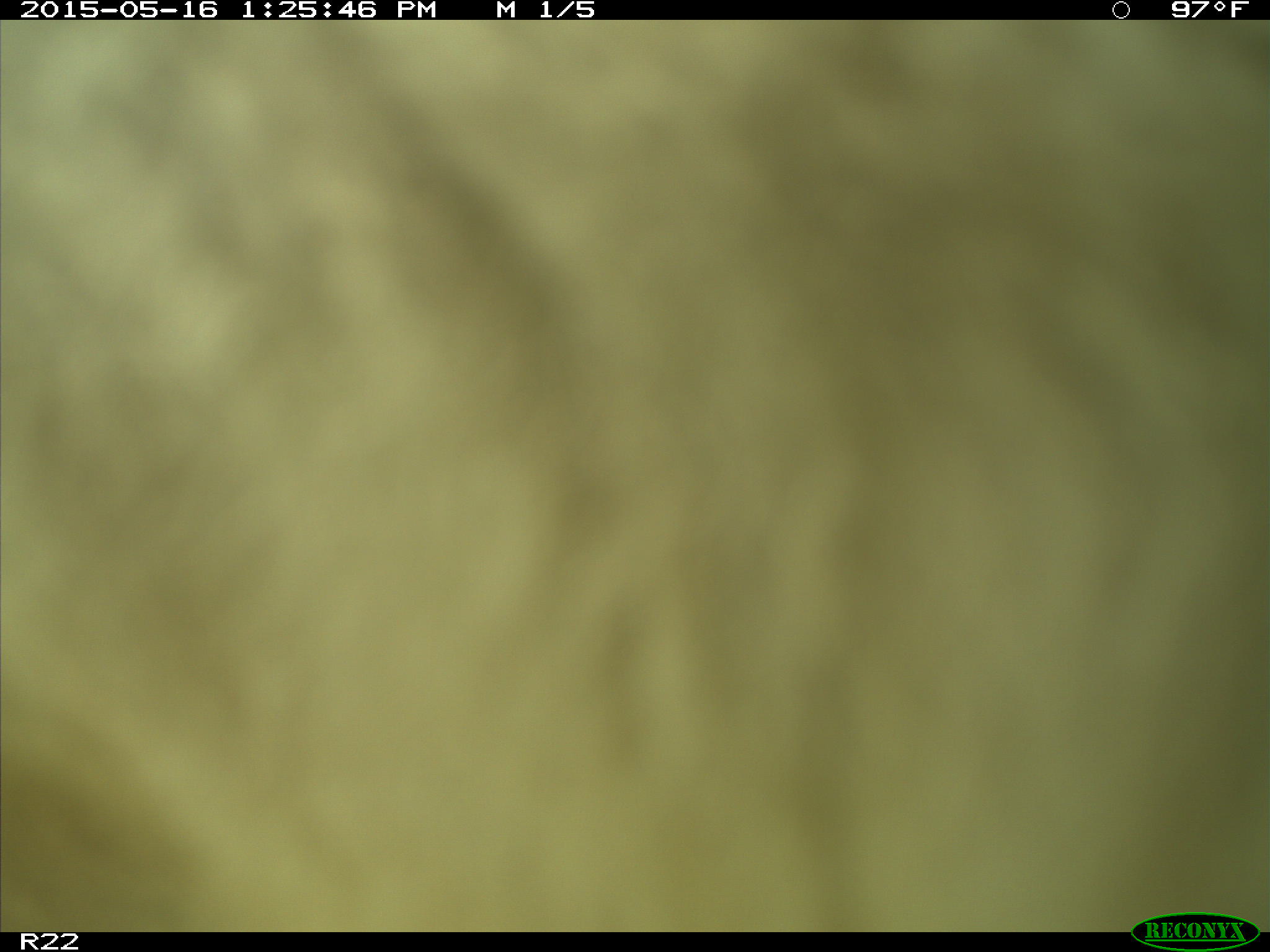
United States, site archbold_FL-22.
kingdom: Animalia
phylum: Chordata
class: Mammalia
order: Artiodactyla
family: Bovidae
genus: Bos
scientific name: Bos taurus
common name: domestic cow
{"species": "Bos taurus (domestic cow)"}